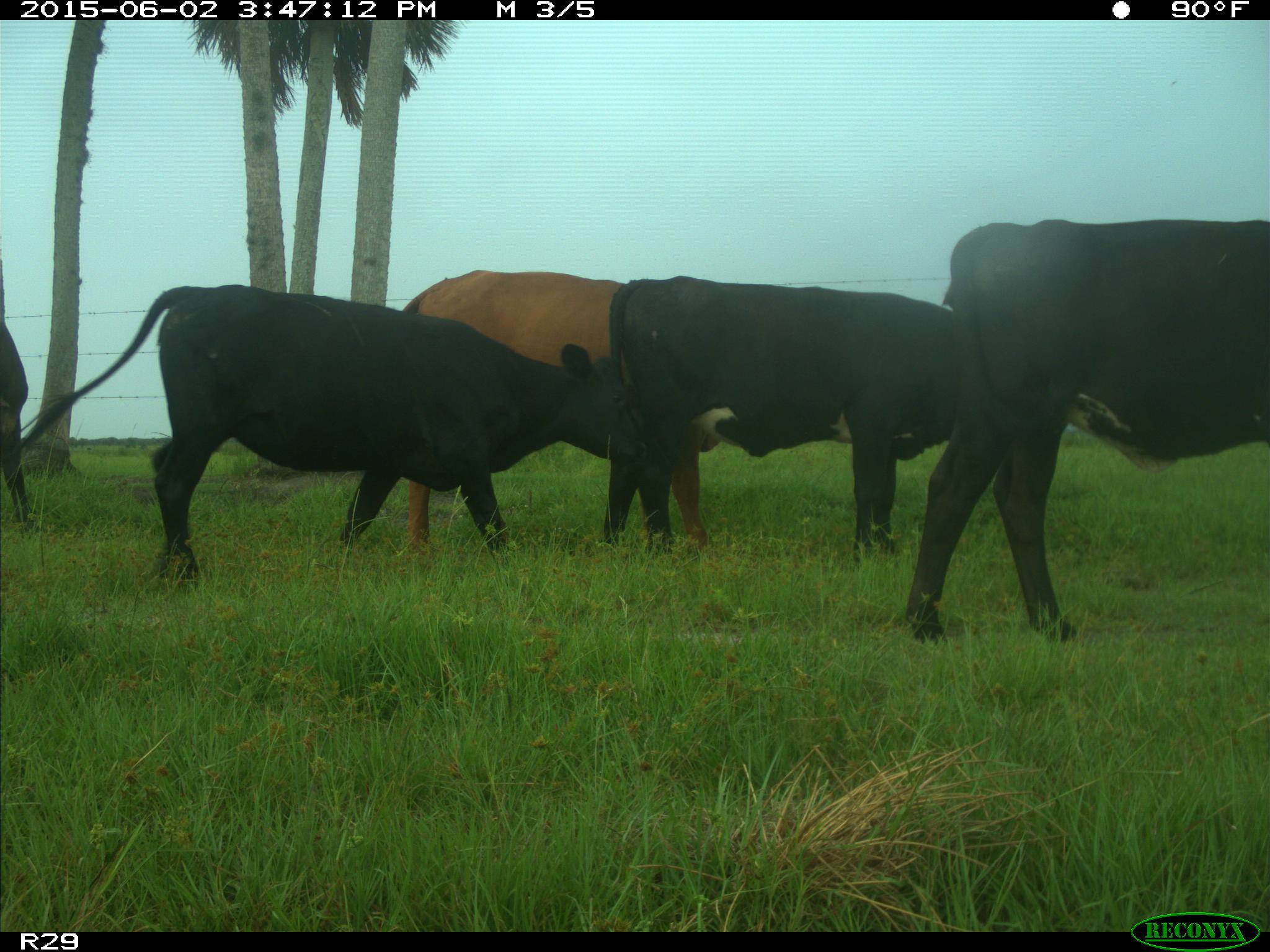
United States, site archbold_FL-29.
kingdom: Animalia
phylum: Chordata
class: Mammalia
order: Artiodactyla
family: Bovidae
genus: Bos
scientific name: Bos taurus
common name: domestic cow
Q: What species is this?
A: Bos taurus (domestic cow).